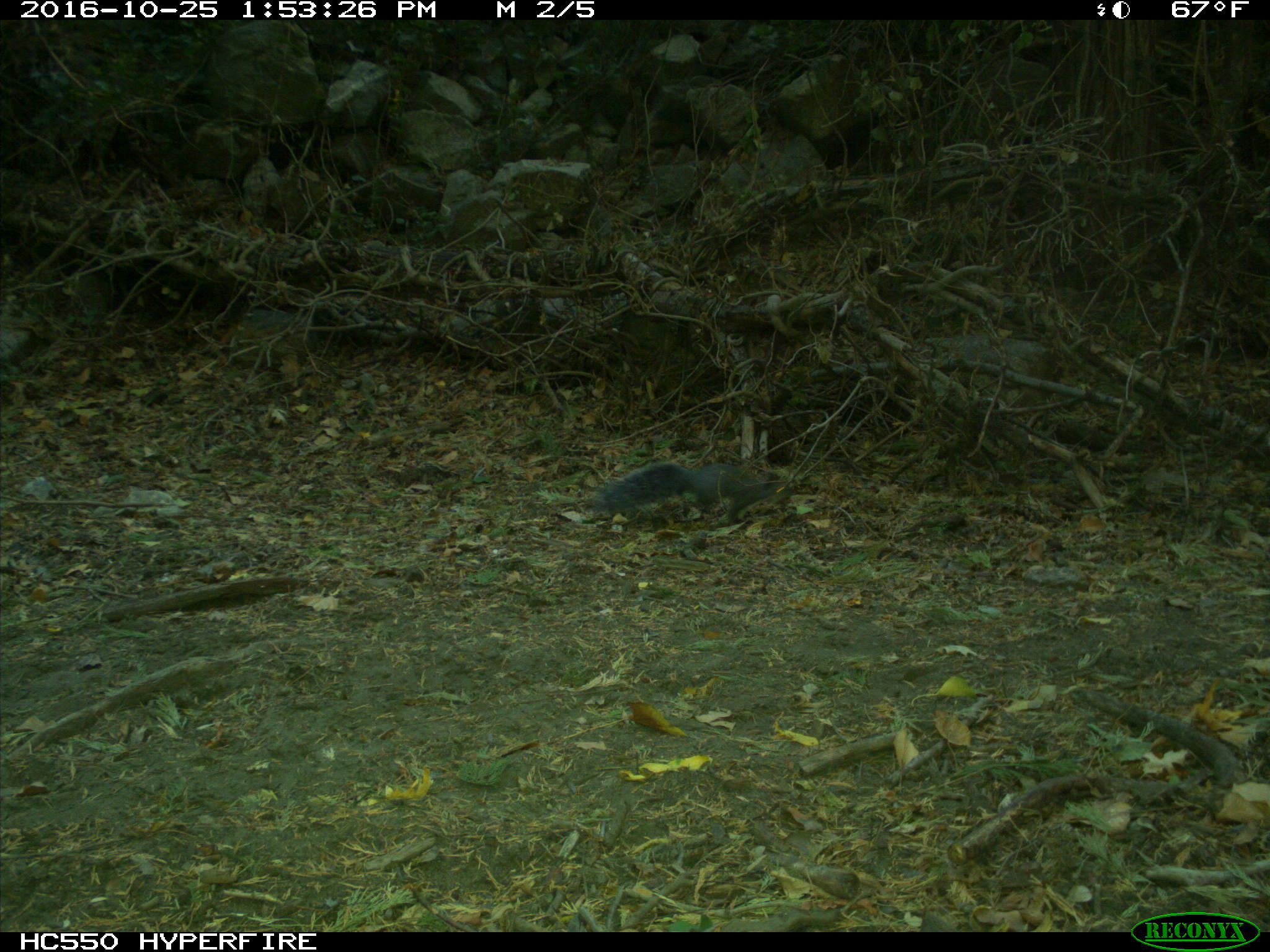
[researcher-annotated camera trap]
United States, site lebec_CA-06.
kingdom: Animalia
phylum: Chordata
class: Mammalia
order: Rodentia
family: Sciuridae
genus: Sciurus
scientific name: Sciurus carolinensis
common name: eastern gray squirrel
Sciurus carolinensis (eastern gray squirrel).